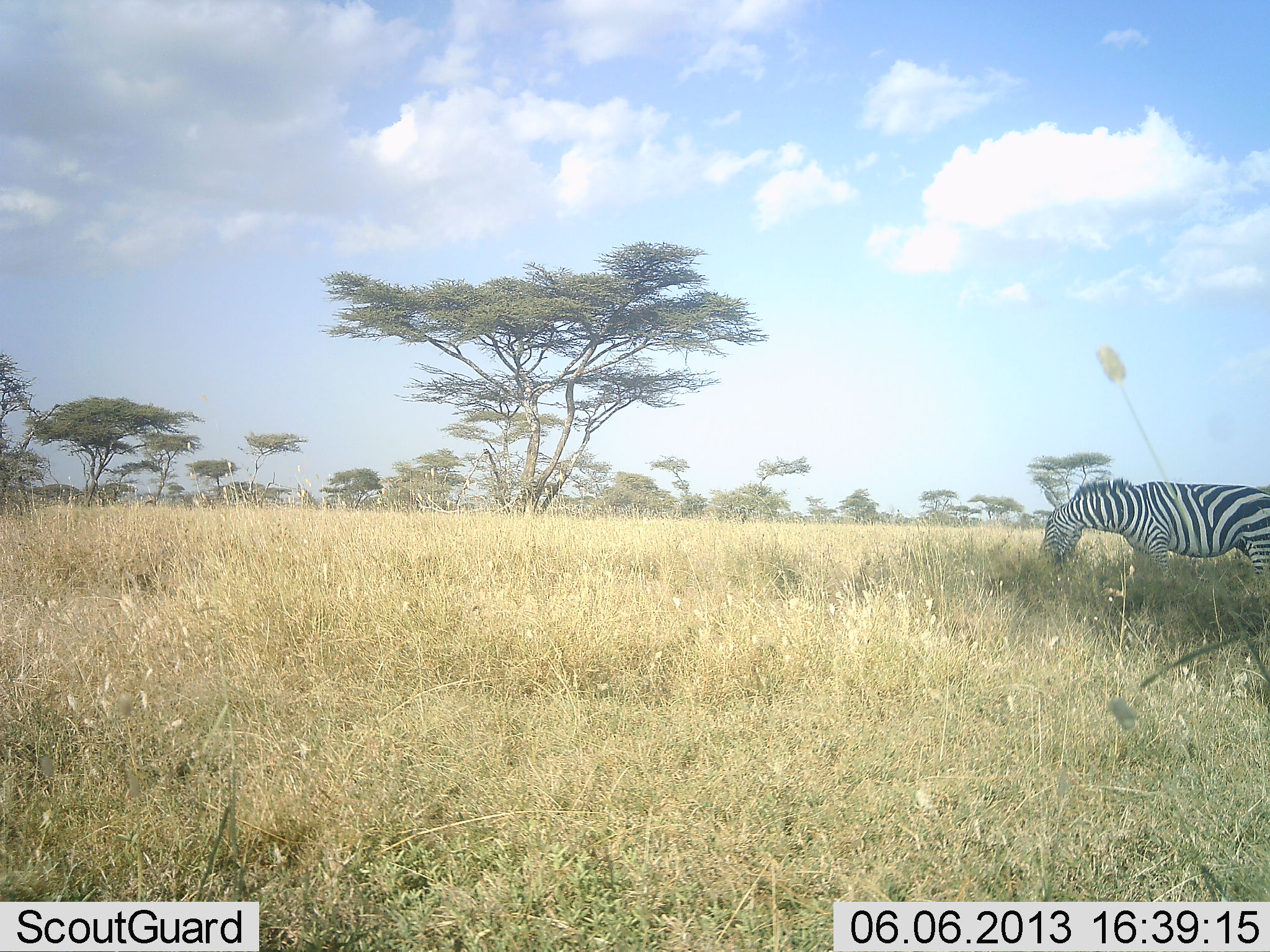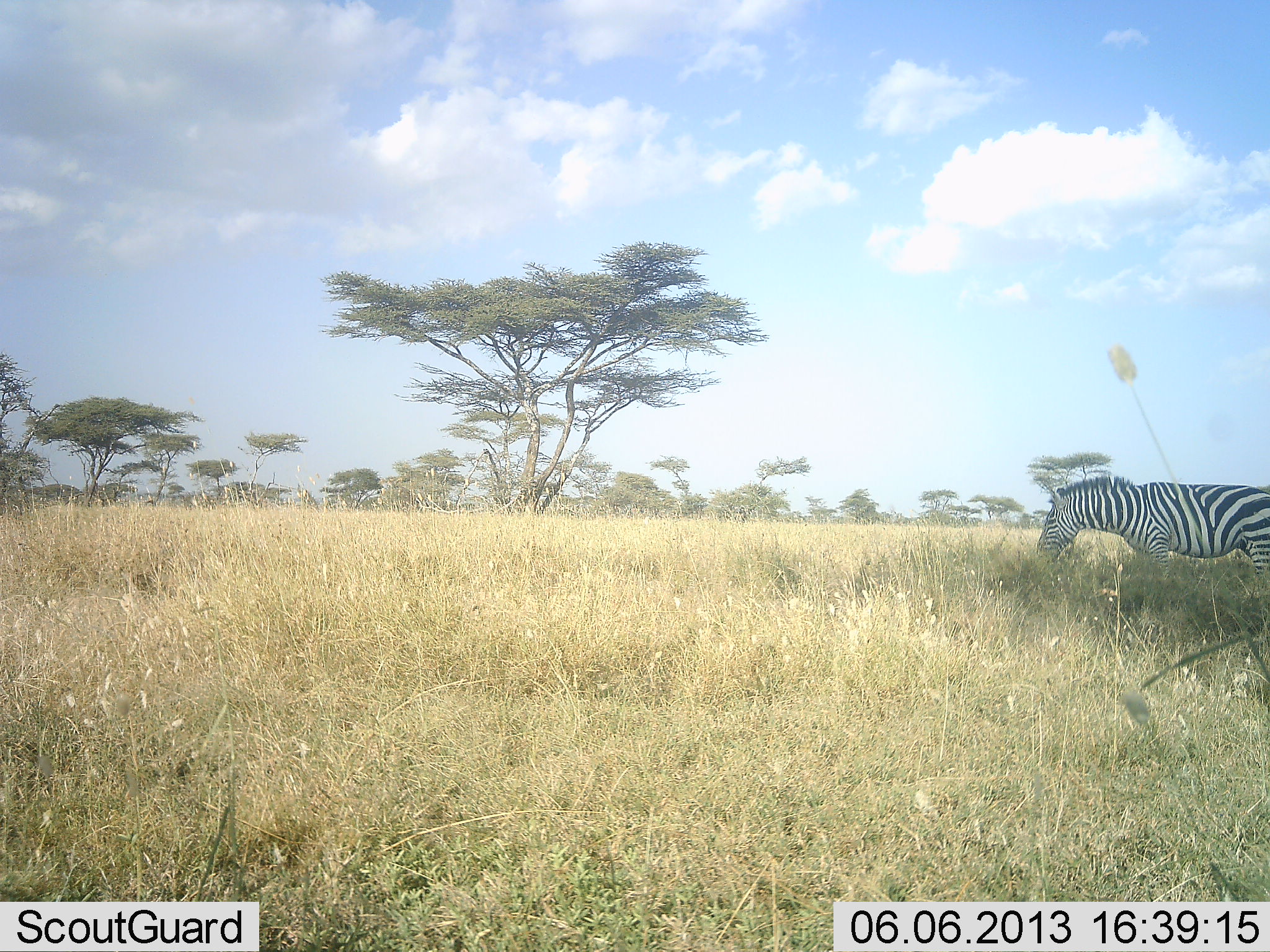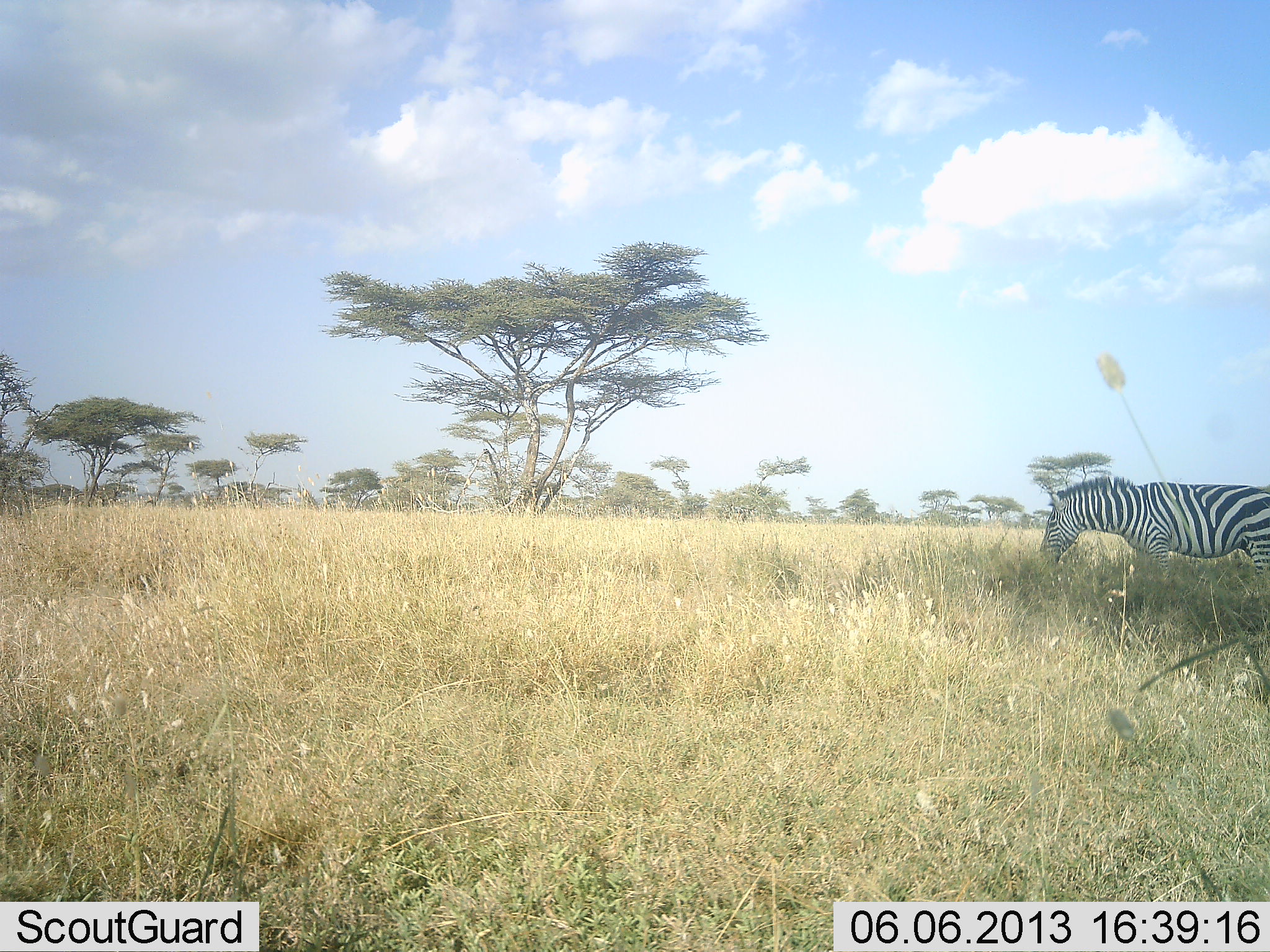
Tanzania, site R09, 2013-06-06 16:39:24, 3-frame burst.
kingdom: Animalia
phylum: Chordata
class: Mammalia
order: Perissodactyla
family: Equidae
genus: Equus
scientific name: Equus quagga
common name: plains zebra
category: zebra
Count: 1.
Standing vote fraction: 33%.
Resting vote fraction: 0%.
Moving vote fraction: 5%.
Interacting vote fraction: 0%.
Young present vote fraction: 0%.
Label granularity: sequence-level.